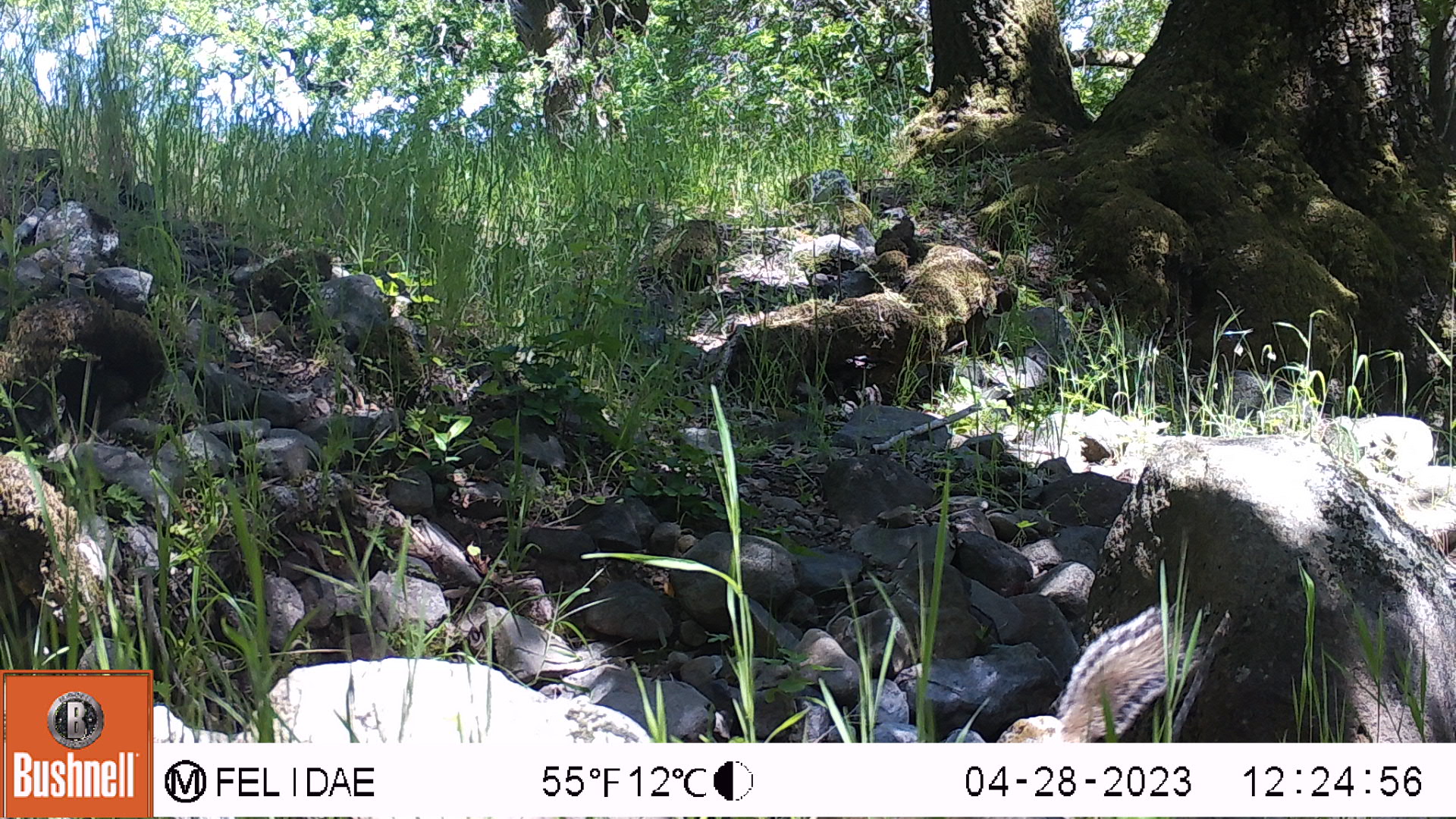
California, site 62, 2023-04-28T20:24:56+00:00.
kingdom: Animalia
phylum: Chordata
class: Mammalia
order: Rodentia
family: Sciuridae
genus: Sciurus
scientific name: Sciurus carolinensis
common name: eastern gray squirrel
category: eastern grey squirrel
Eastern grey squirrel (eastern gray squirrel) (Sciurus carolinensis).